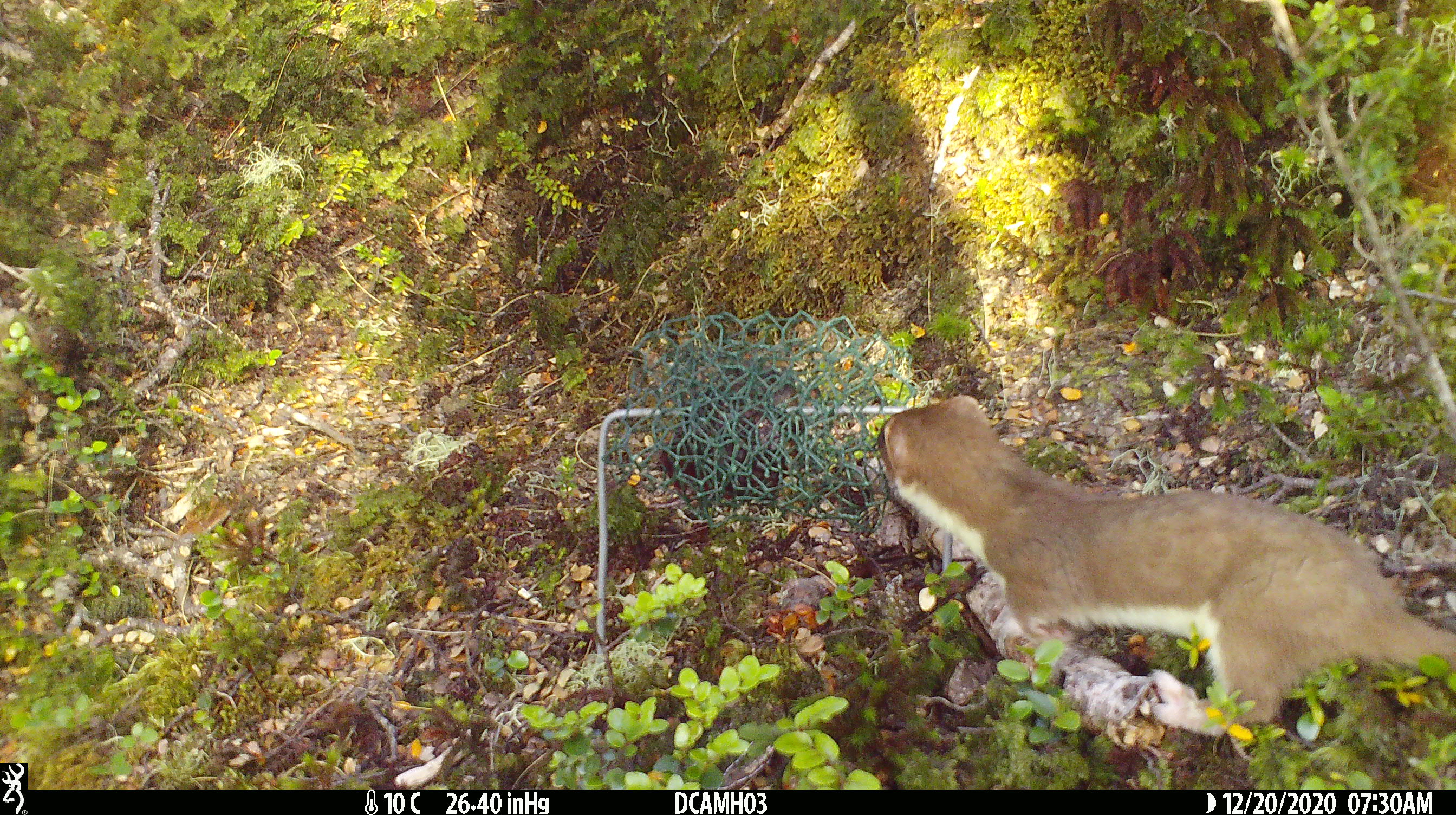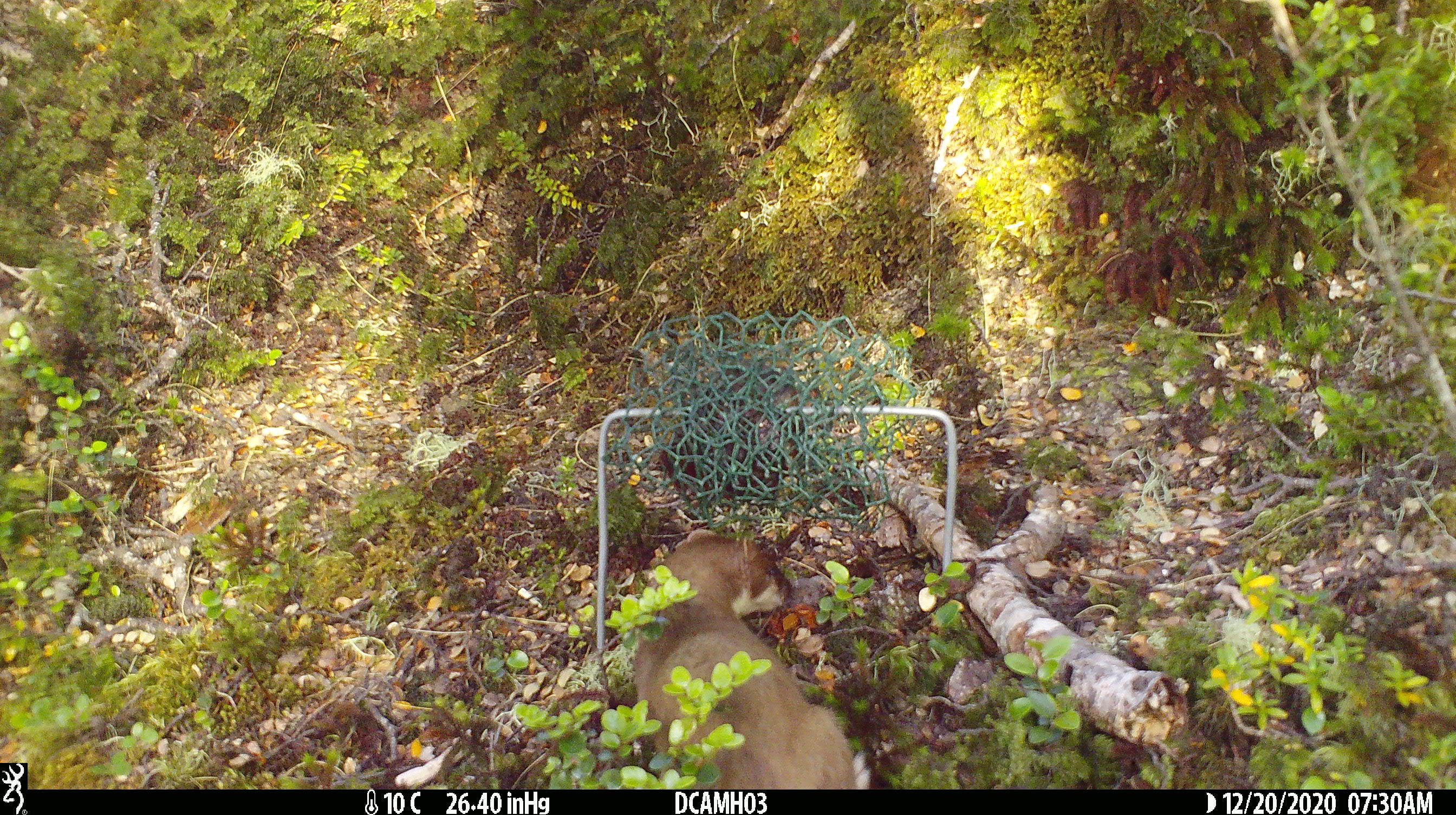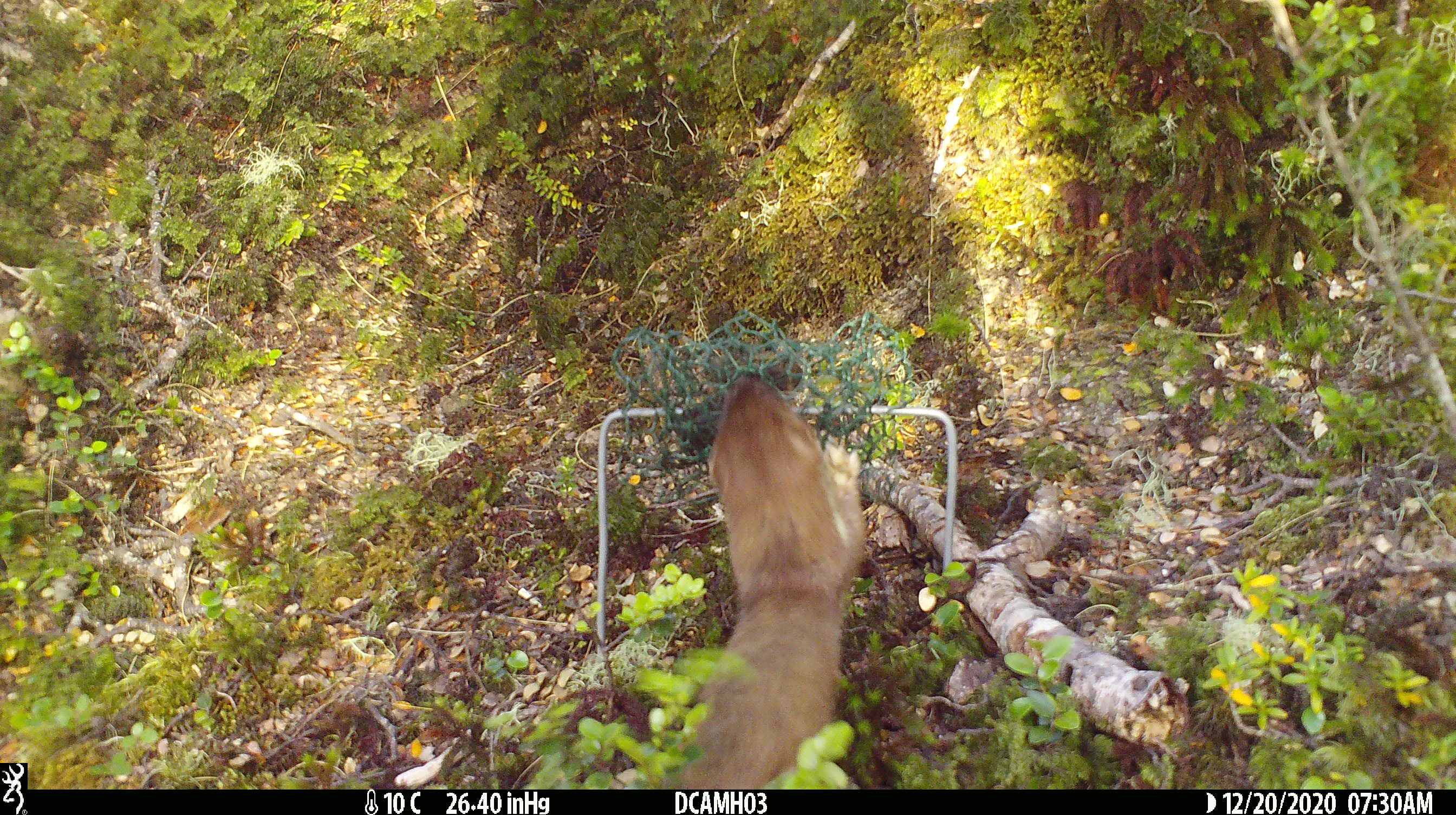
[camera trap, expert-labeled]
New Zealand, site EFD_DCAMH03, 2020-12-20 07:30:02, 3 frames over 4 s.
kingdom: Animalia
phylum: Chordata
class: Mammalia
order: Carnivora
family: Mustelidae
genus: Mustela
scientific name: Mustela erminea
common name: stoat